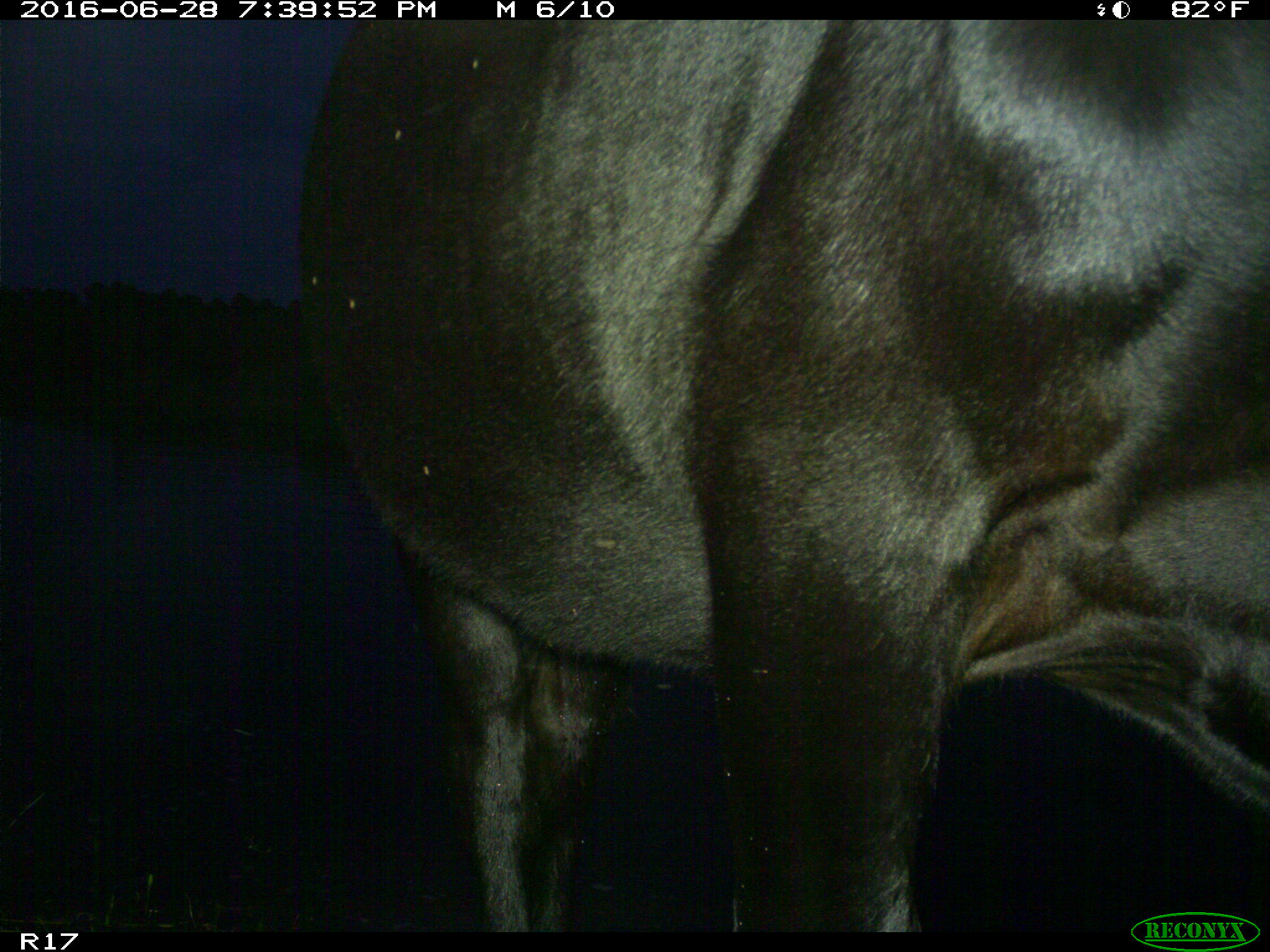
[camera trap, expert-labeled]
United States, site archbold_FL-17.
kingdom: Animalia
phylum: Chordata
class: Mammalia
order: Artiodactyla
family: Bovidae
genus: Bos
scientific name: Bos taurus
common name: domestic cow